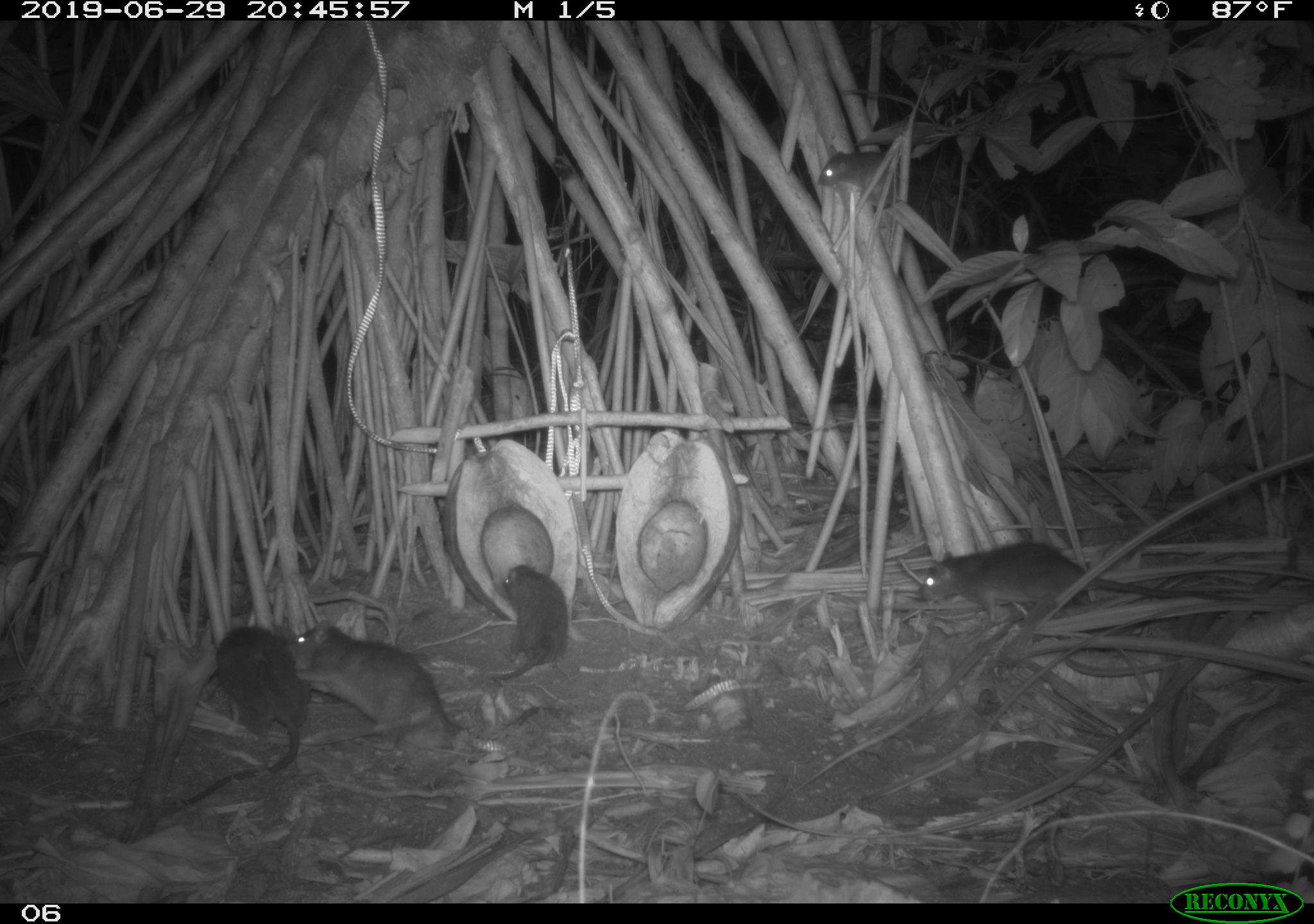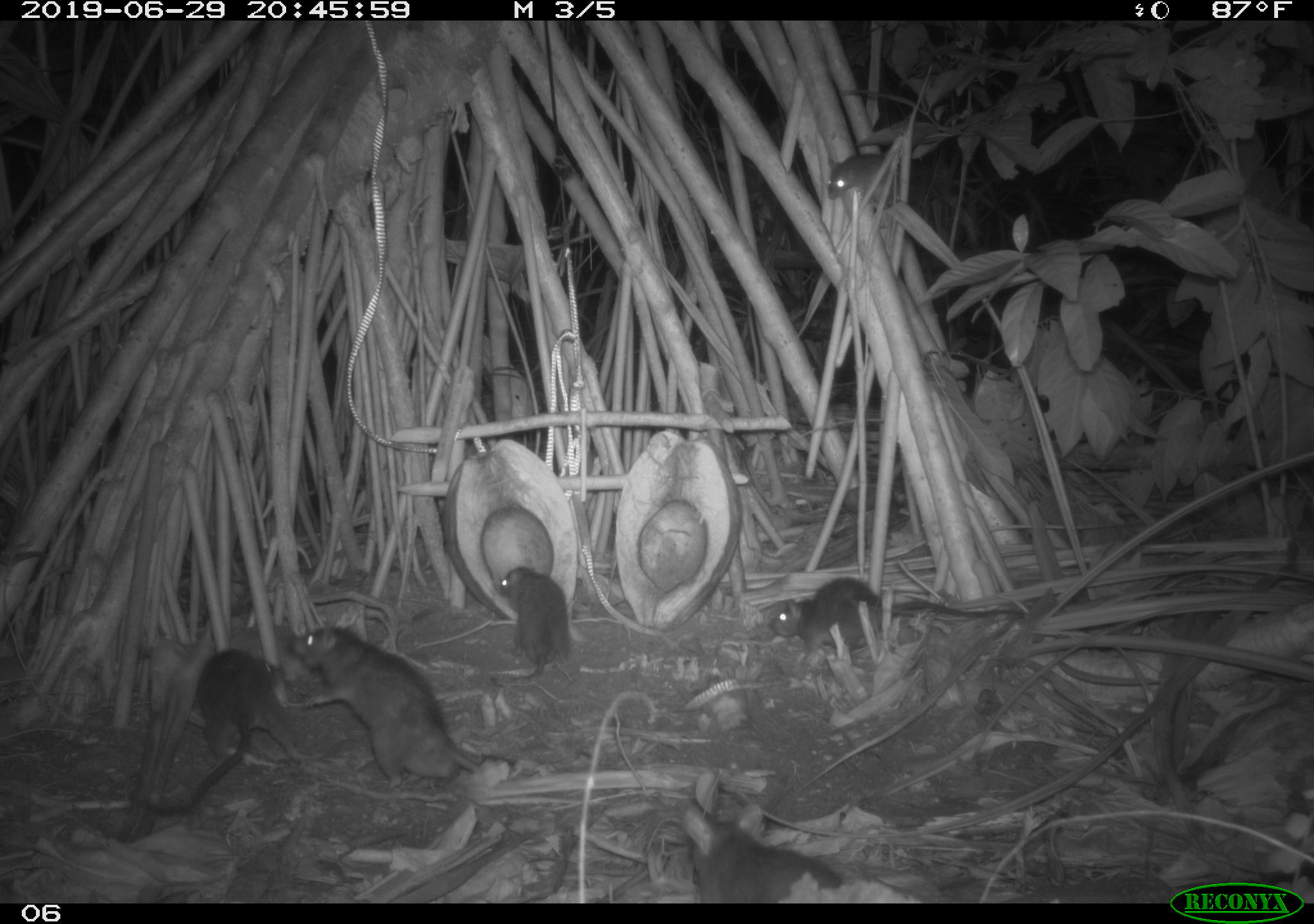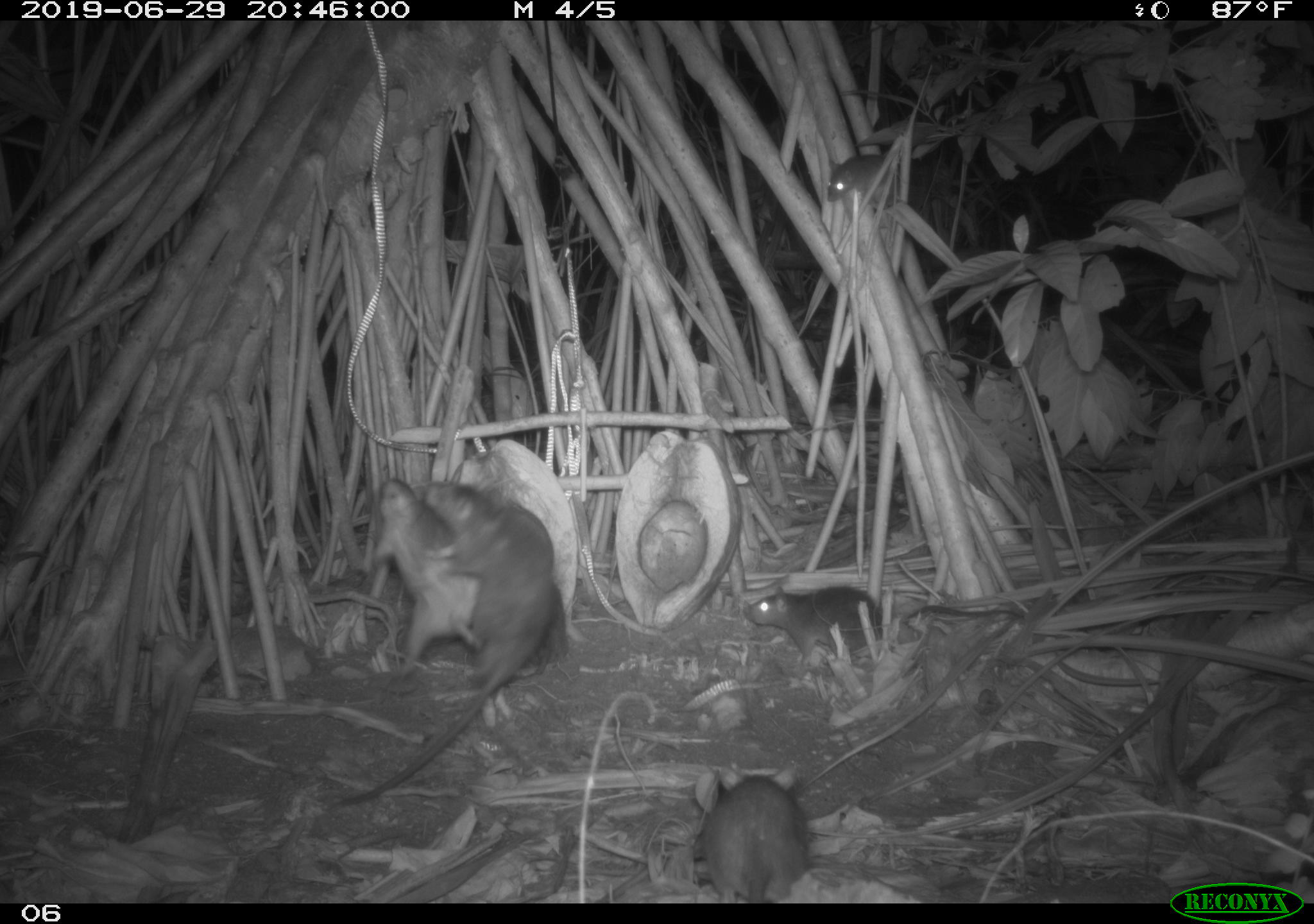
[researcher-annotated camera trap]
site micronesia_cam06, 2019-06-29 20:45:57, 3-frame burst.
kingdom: Animalia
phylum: Chordata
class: Mammalia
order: Rodentia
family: Muridae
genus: Rattus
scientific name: Rattus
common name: rat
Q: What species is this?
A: Rat (Rattus).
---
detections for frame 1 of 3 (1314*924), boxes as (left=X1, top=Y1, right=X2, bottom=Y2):
rat: (left=286, top=619, right=577, bottom=758); (left=915, top=538, right=1239, bottom=629); (left=167, top=623, right=317, bottom=815); (left=488, top=562, right=574, bottom=689); (left=816, top=142, right=905, bottom=213)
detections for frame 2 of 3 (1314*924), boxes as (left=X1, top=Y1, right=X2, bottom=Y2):
rat: (left=284, top=622, right=497, bottom=781); (left=142, top=645, right=303, bottom=822); (left=769, top=574, right=1027, bottom=672); (left=676, top=791, right=848, bottom=902); (left=489, top=560, right=577, bottom=689); (left=822, top=146, right=900, bottom=212)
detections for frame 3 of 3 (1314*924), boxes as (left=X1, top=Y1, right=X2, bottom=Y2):
rat: (left=336, top=477, right=563, bottom=818); (left=740, top=574, right=1027, bottom=674); (left=365, top=475, right=486, bottom=681); (left=681, top=758, right=819, bottom=903); (left=819, top=142, right=905, bottom=218); (left=521, top=581, right=570, bottom=678)